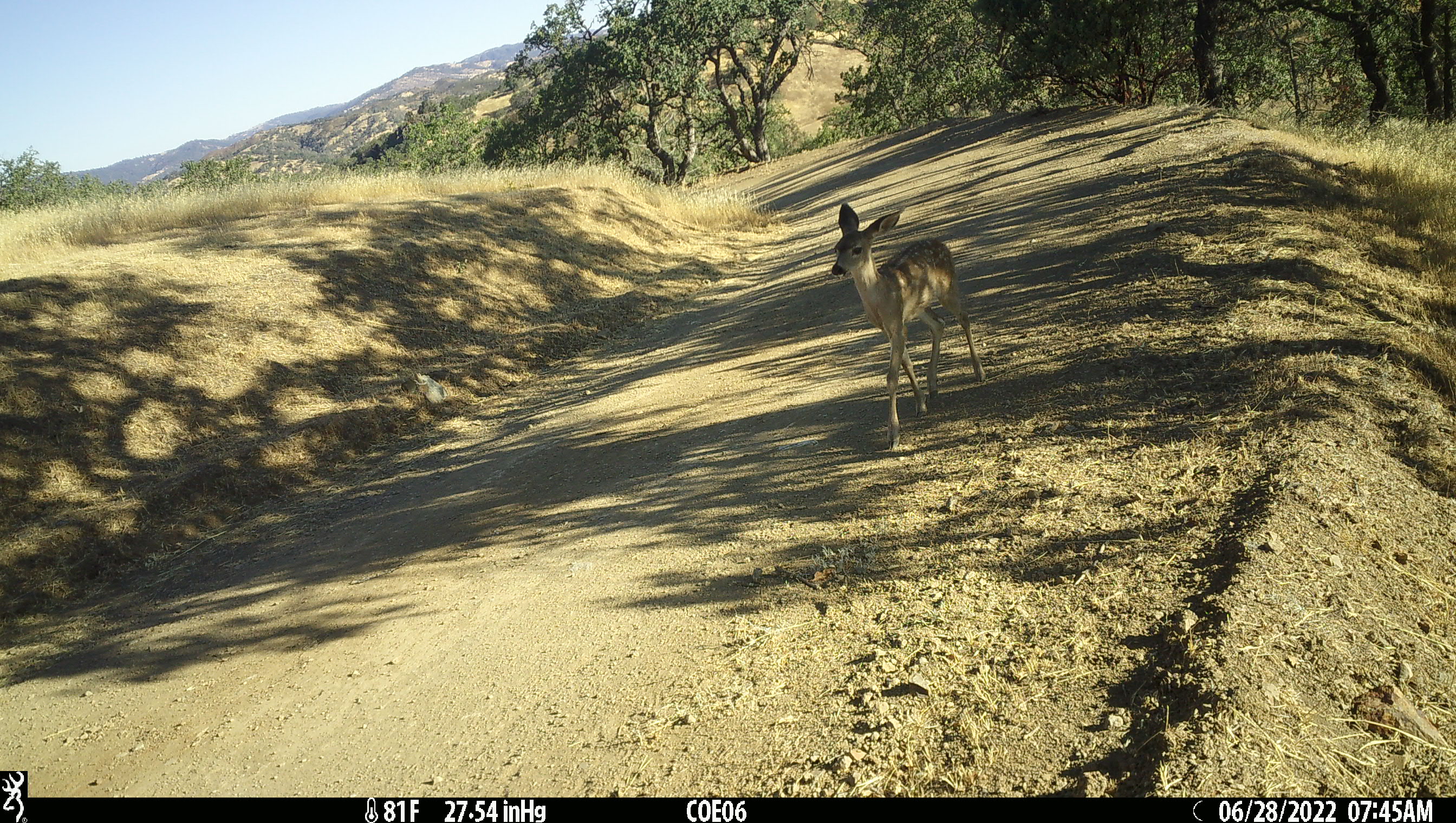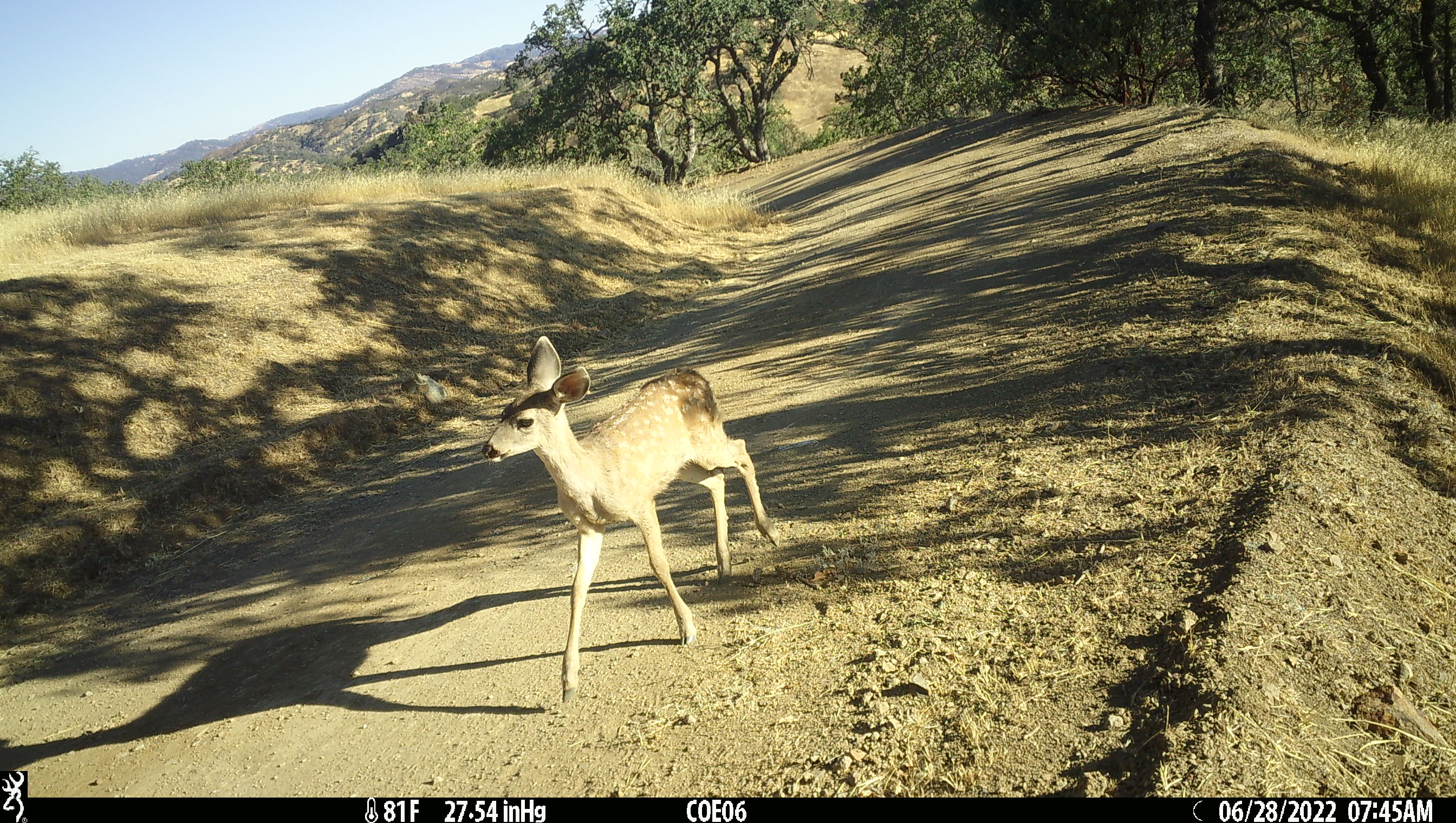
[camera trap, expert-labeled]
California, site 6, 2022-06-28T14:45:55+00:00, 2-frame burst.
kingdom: Animalia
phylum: Chordata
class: Mammalia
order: Artiodactyla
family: Cervidae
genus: Odocoileus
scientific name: Odocoileus hemionus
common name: mule deer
Mule deer (Odocoileus hemionus).